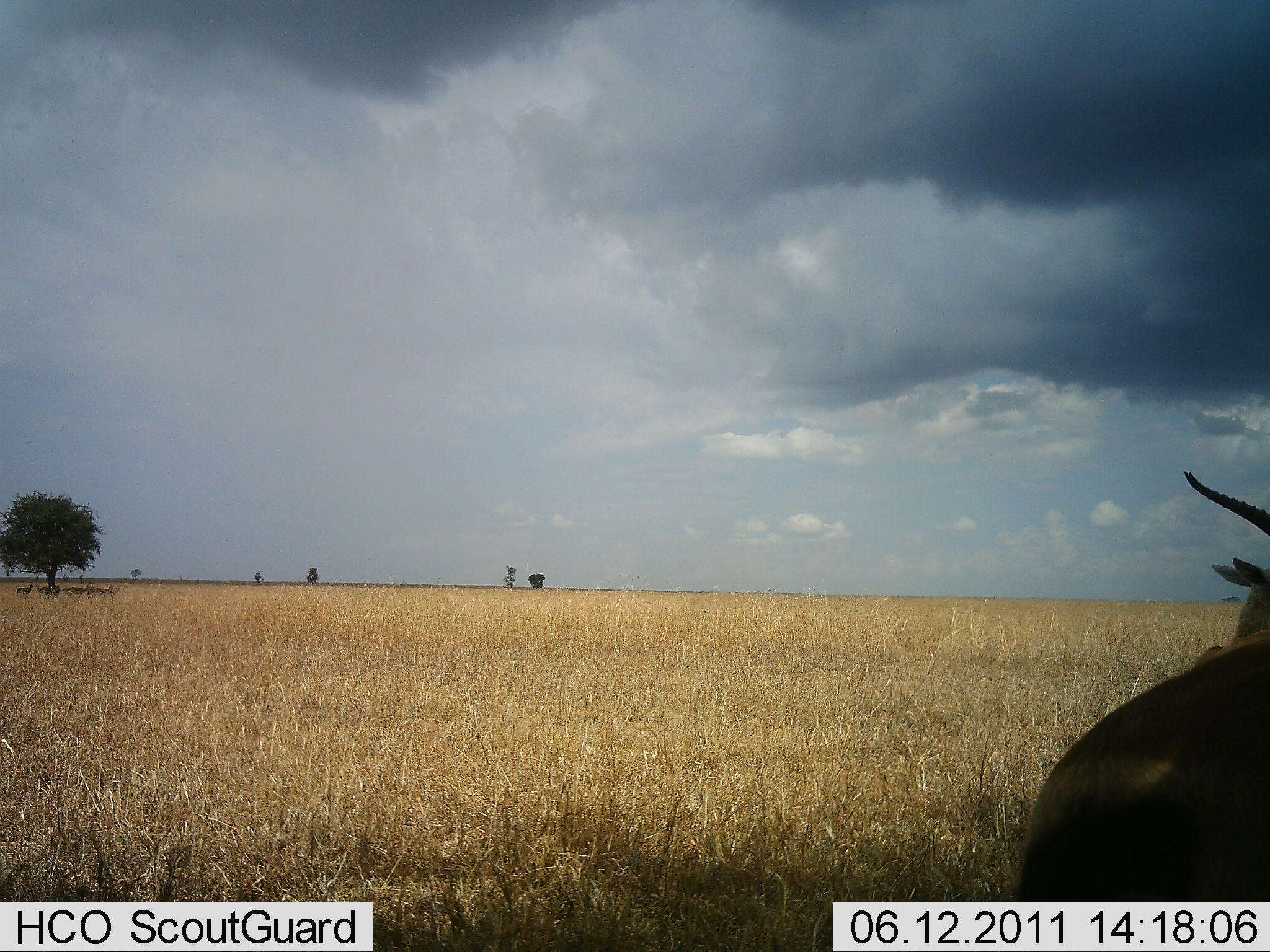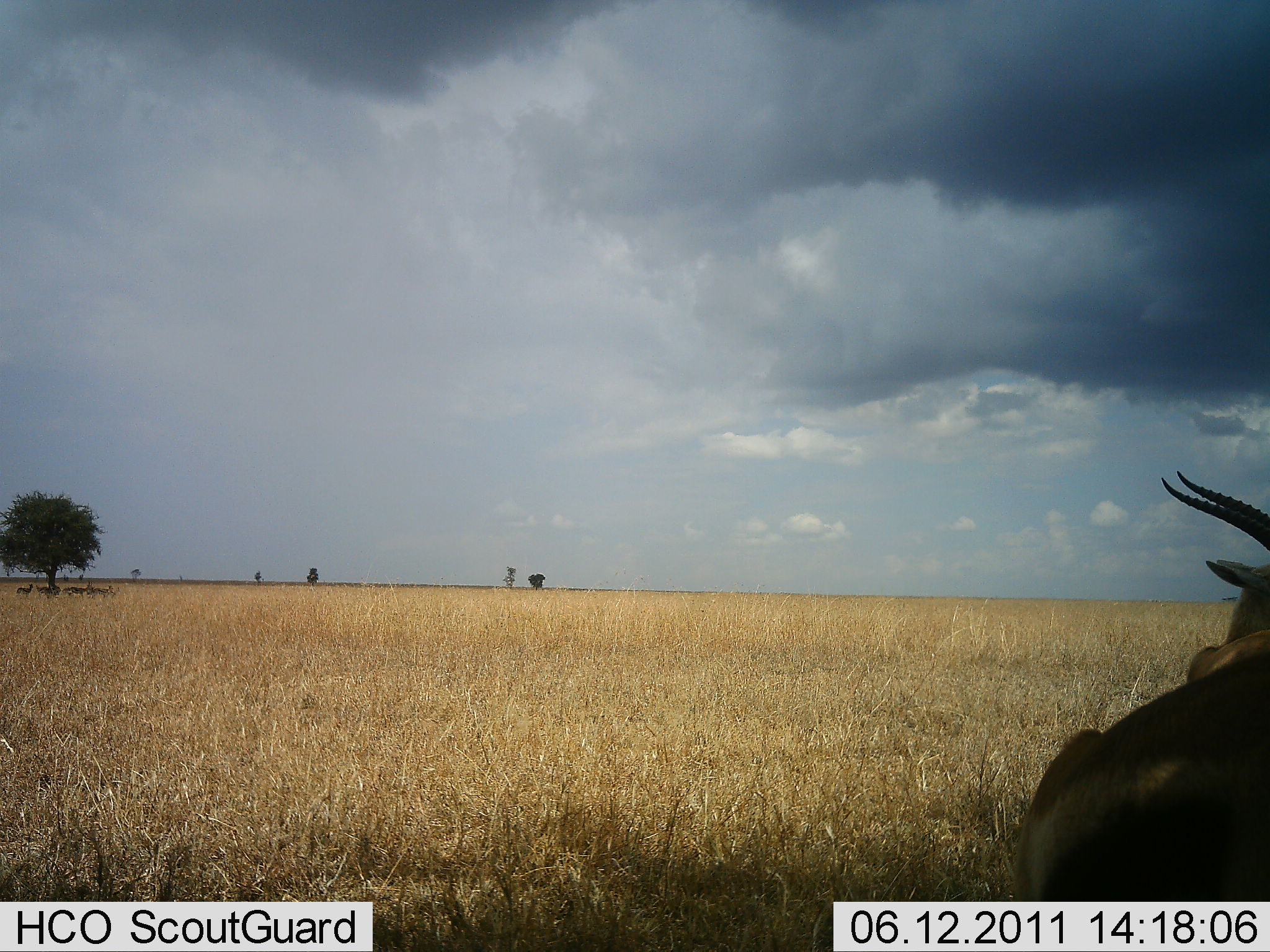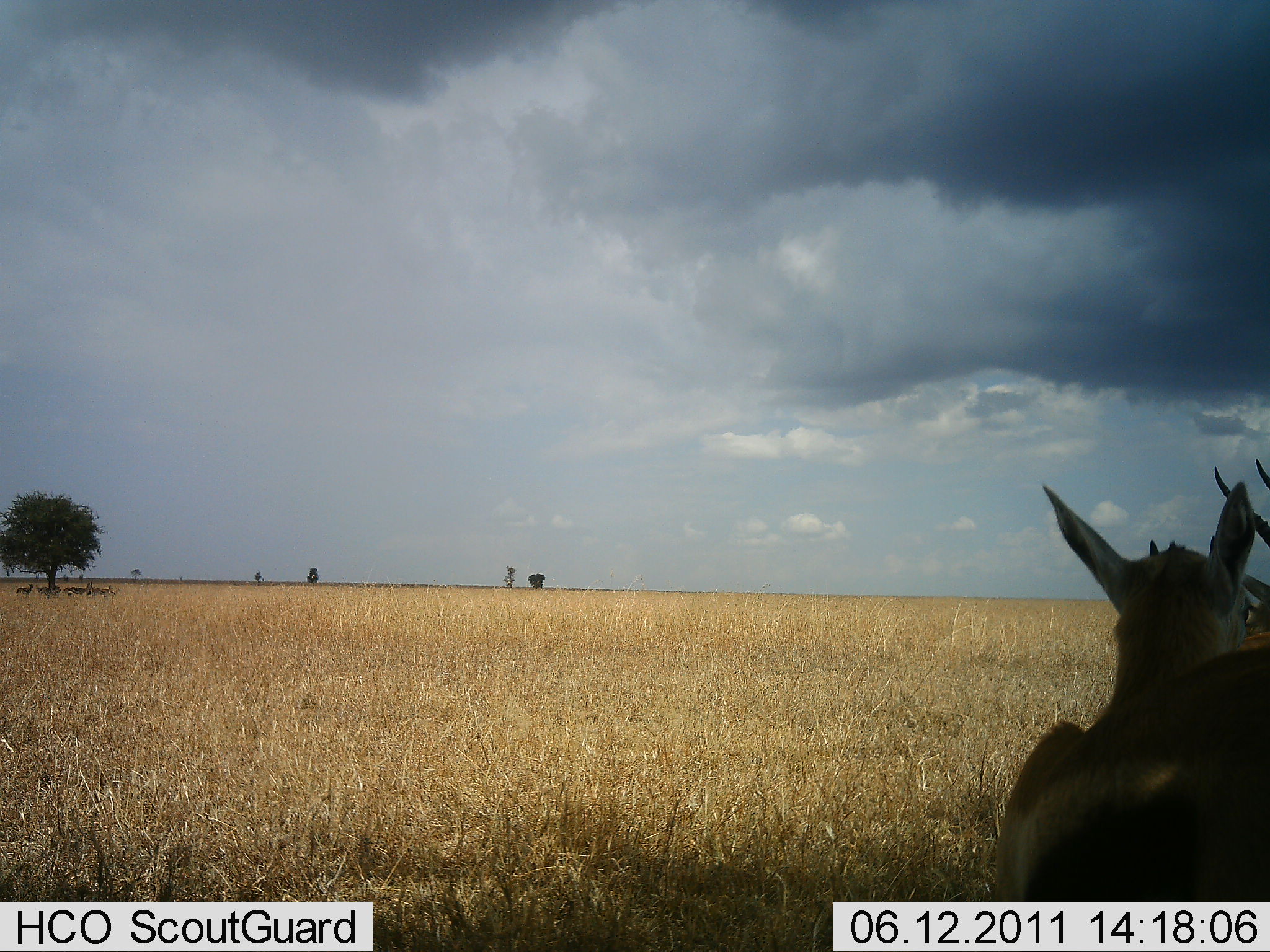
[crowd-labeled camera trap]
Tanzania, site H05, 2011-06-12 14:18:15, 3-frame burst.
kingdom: Animalia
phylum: Chordata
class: Mammalia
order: Artiodactyla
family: Bovidae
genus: Eudorcas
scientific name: Eudorcas thomsonii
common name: thomson's gazelle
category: gazellethomsons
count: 2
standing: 40%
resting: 40%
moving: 10%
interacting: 20%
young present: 10%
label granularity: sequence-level